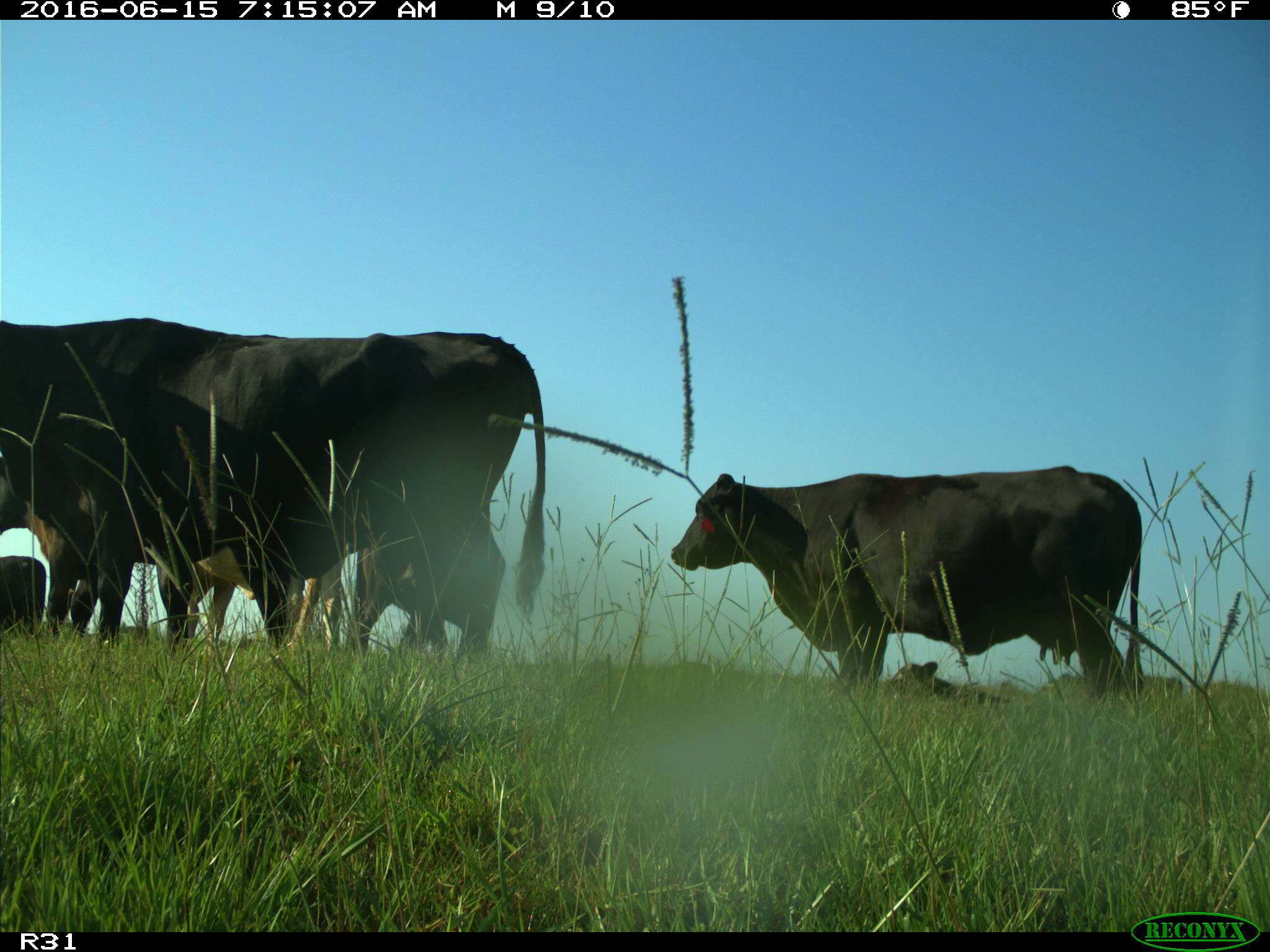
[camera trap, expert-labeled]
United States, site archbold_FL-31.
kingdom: Animalia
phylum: Chordata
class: Mammalia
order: Artiodactyla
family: Bovidae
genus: Bos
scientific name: Bos taurus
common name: domestic cow